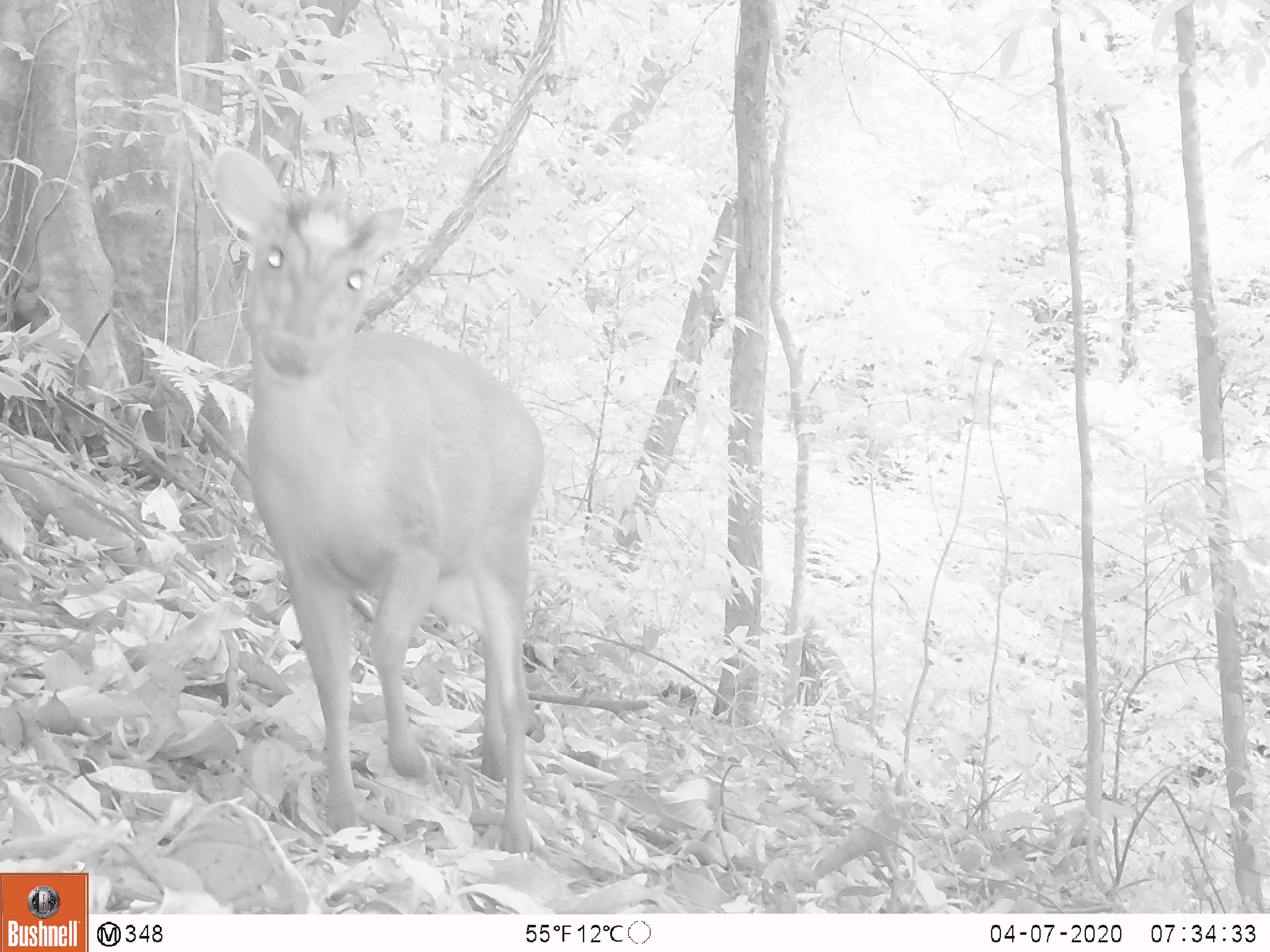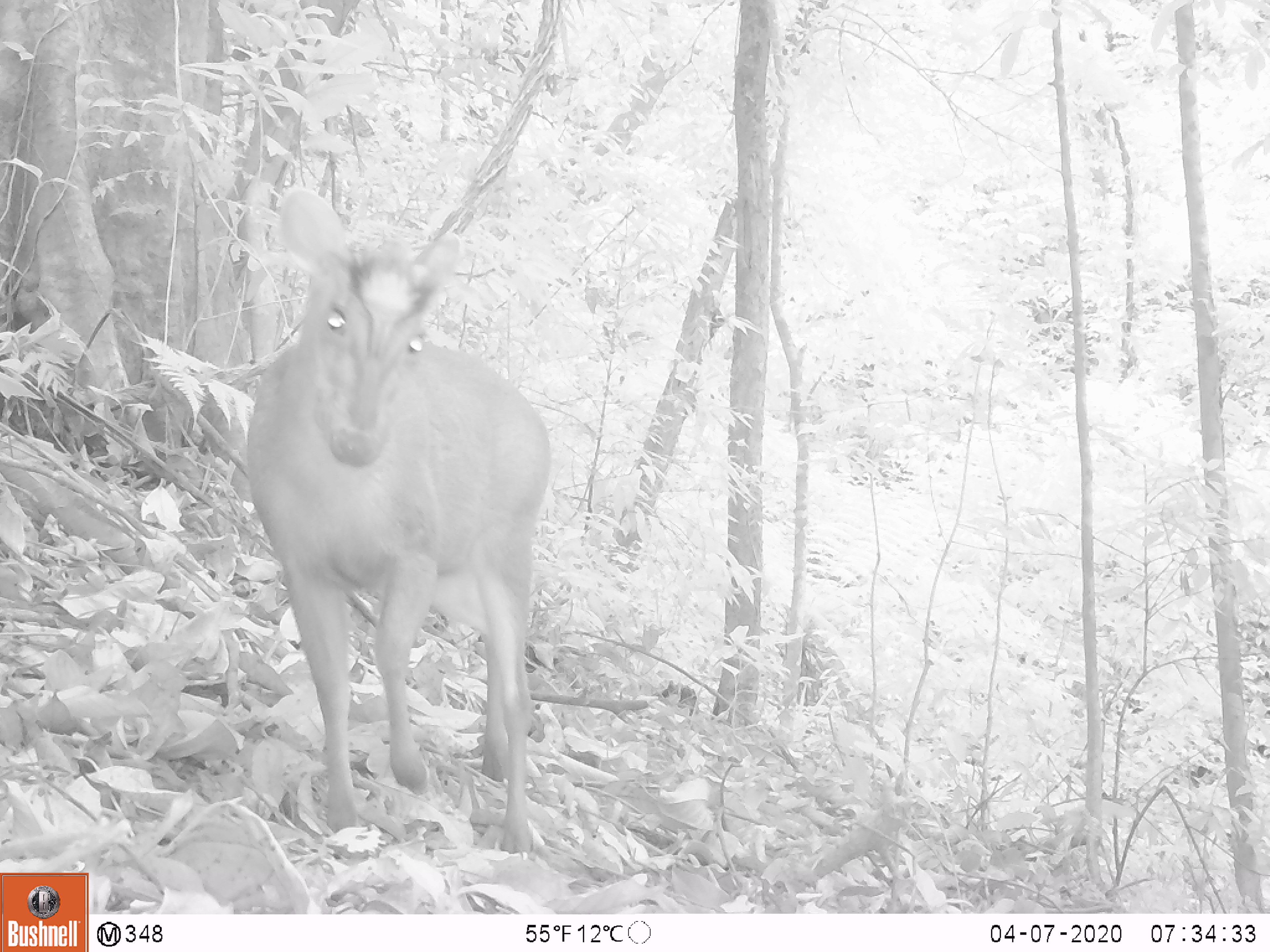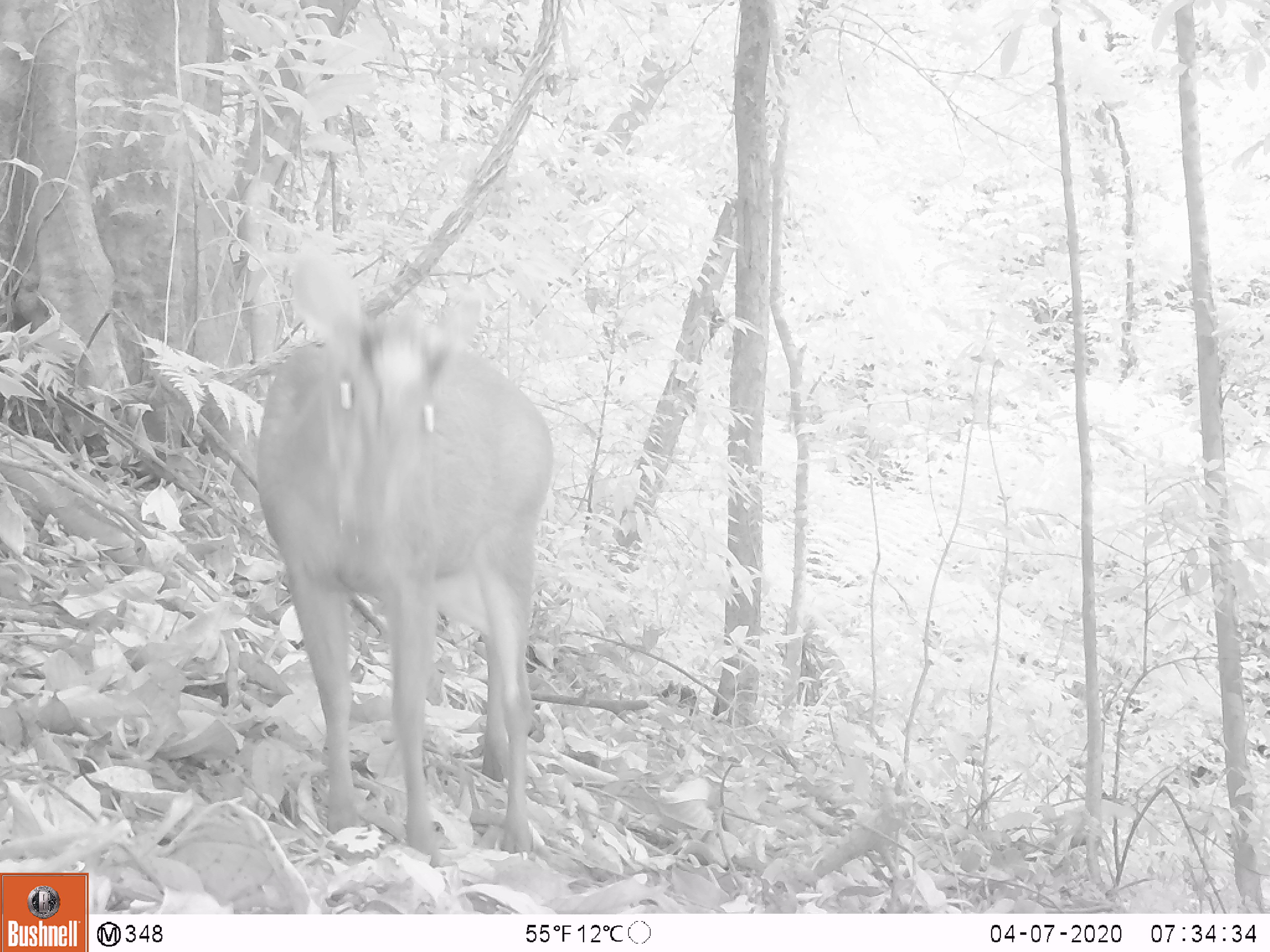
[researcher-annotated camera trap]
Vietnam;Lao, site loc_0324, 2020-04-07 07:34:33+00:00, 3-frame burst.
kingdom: Animalia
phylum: Chordata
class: Mammalia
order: Artiodactyla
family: Cervidae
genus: Muntiacus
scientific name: Muntiacus rooseveltorum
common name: roosevelt's muntjac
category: roosevelts muntjac group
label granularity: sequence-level